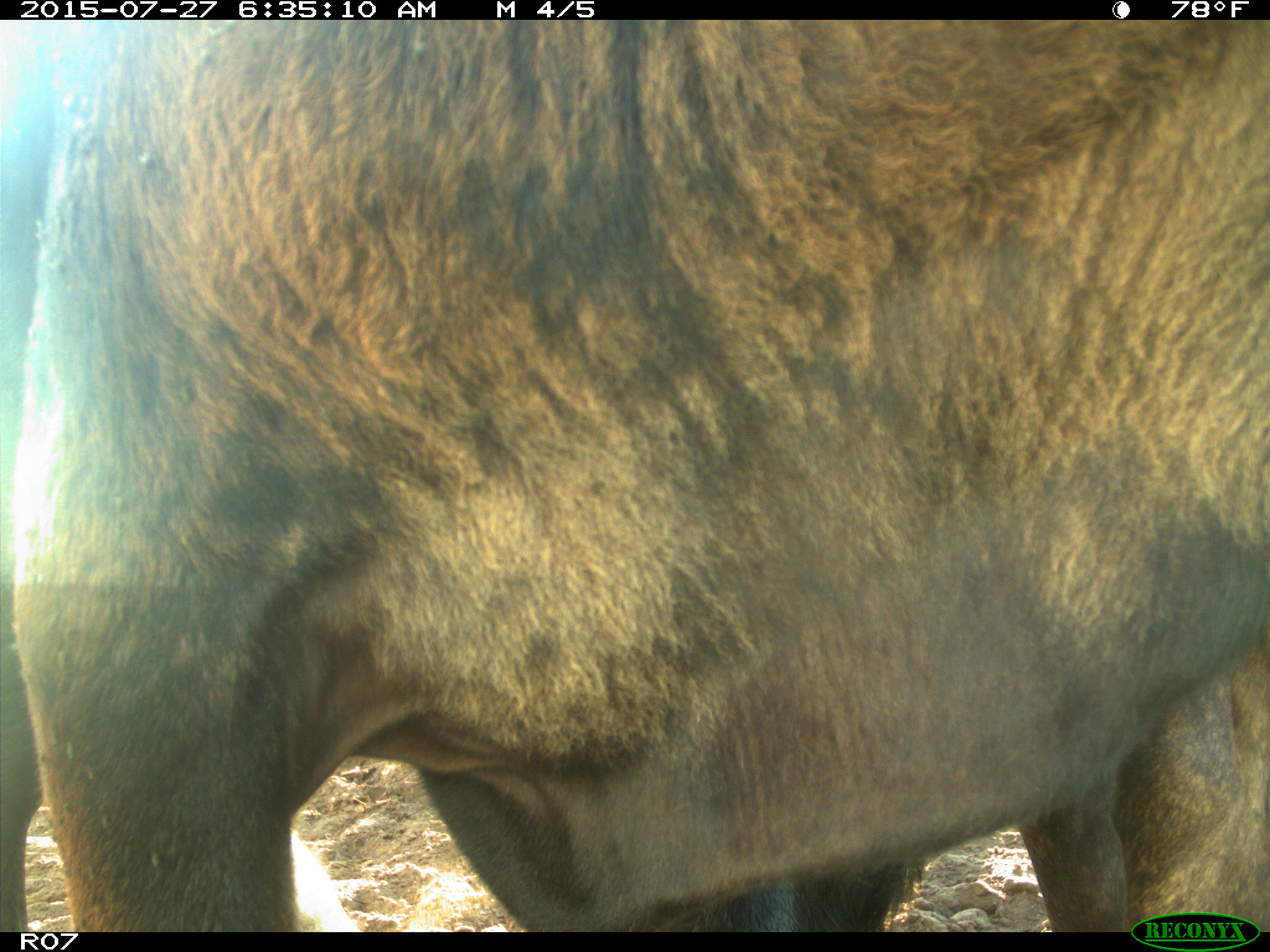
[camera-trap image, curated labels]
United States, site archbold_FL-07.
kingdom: Animalia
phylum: Chordata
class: Mammalia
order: Artiodactyla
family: Bovidae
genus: Bos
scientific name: Bos taurus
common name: domestic cow